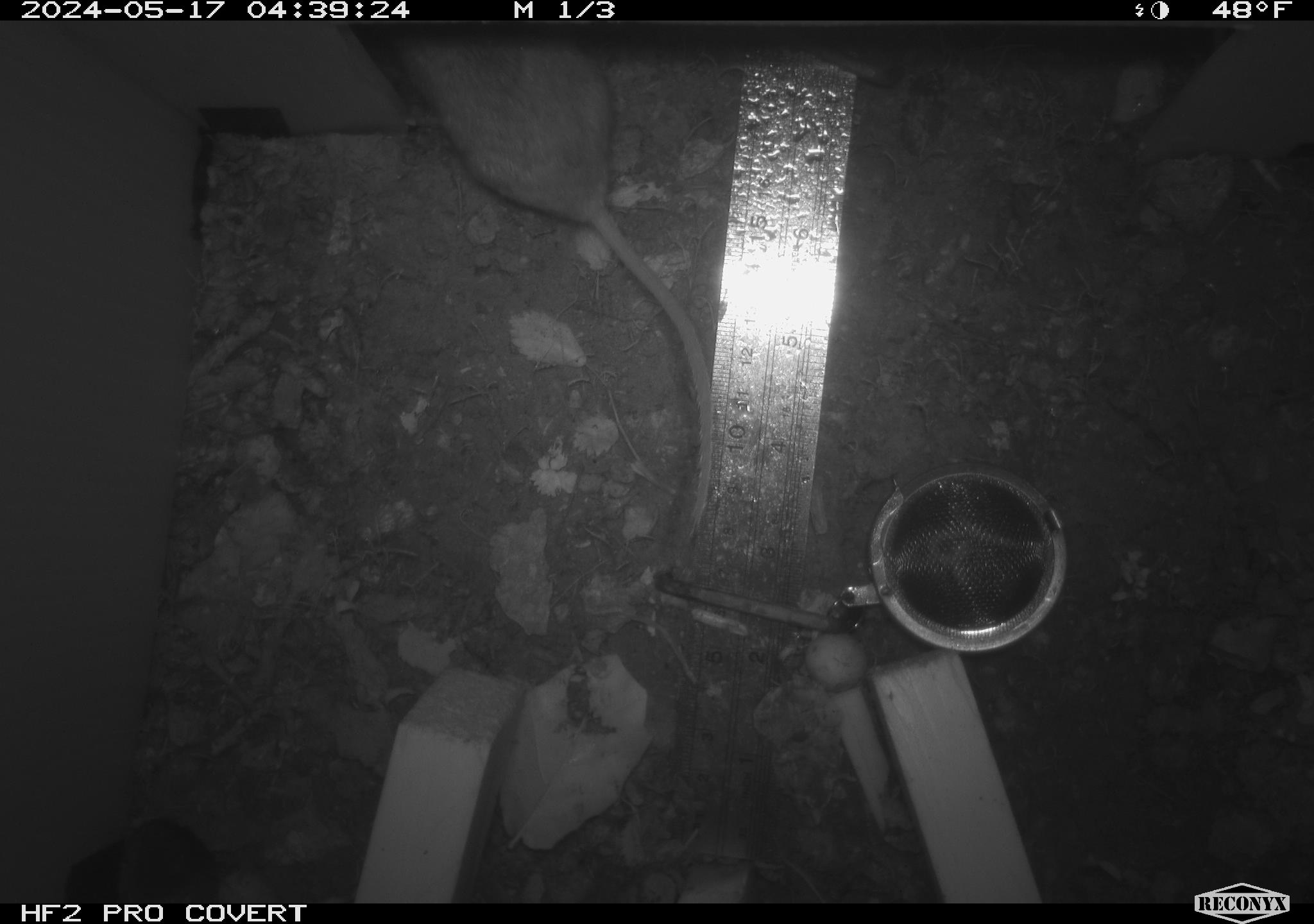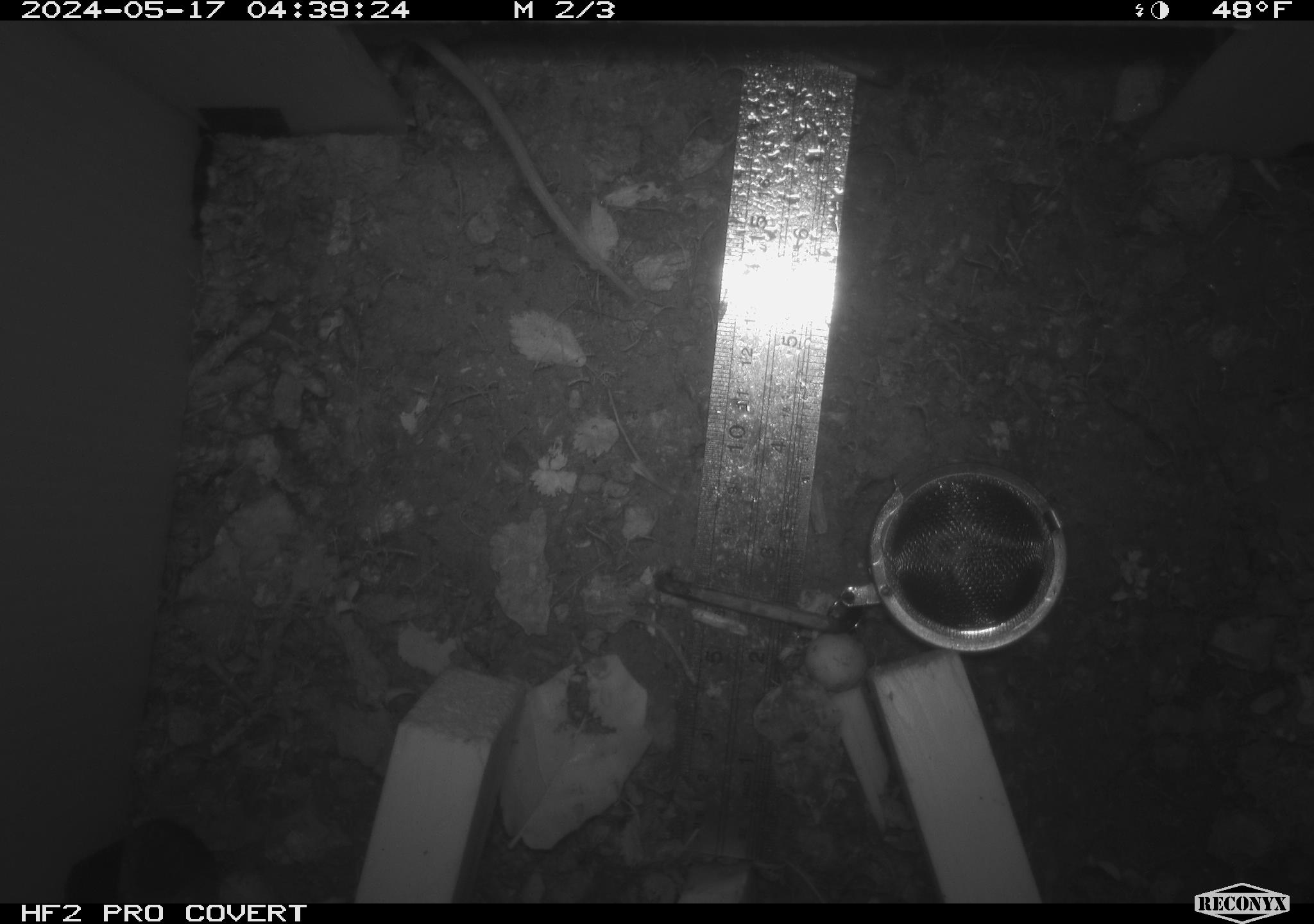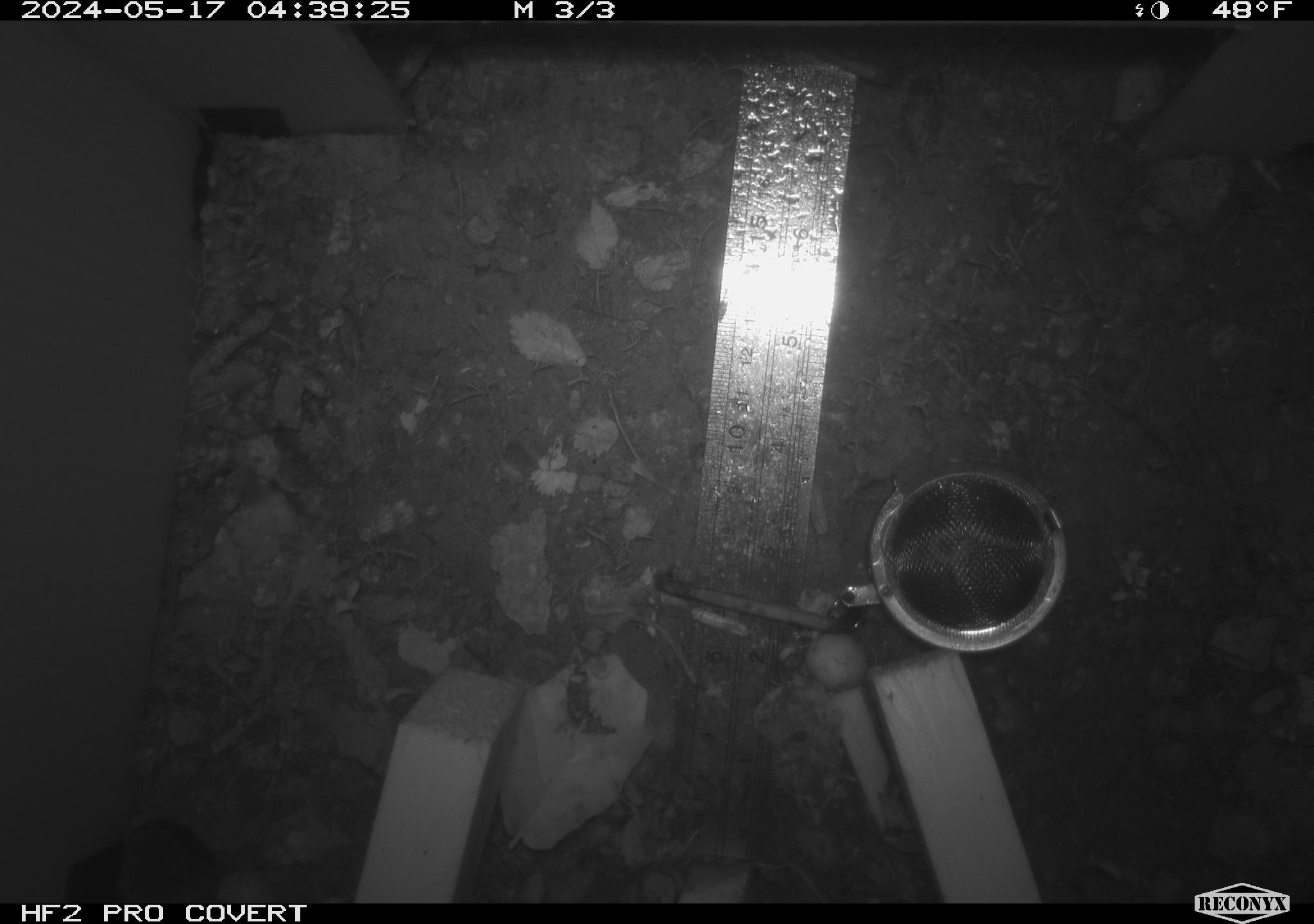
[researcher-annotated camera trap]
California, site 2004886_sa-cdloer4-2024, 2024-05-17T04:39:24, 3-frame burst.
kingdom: Animalia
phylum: Chordata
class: Mammalia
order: Rodentia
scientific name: Rodentia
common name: mouse species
Mouse species (Rodentia).